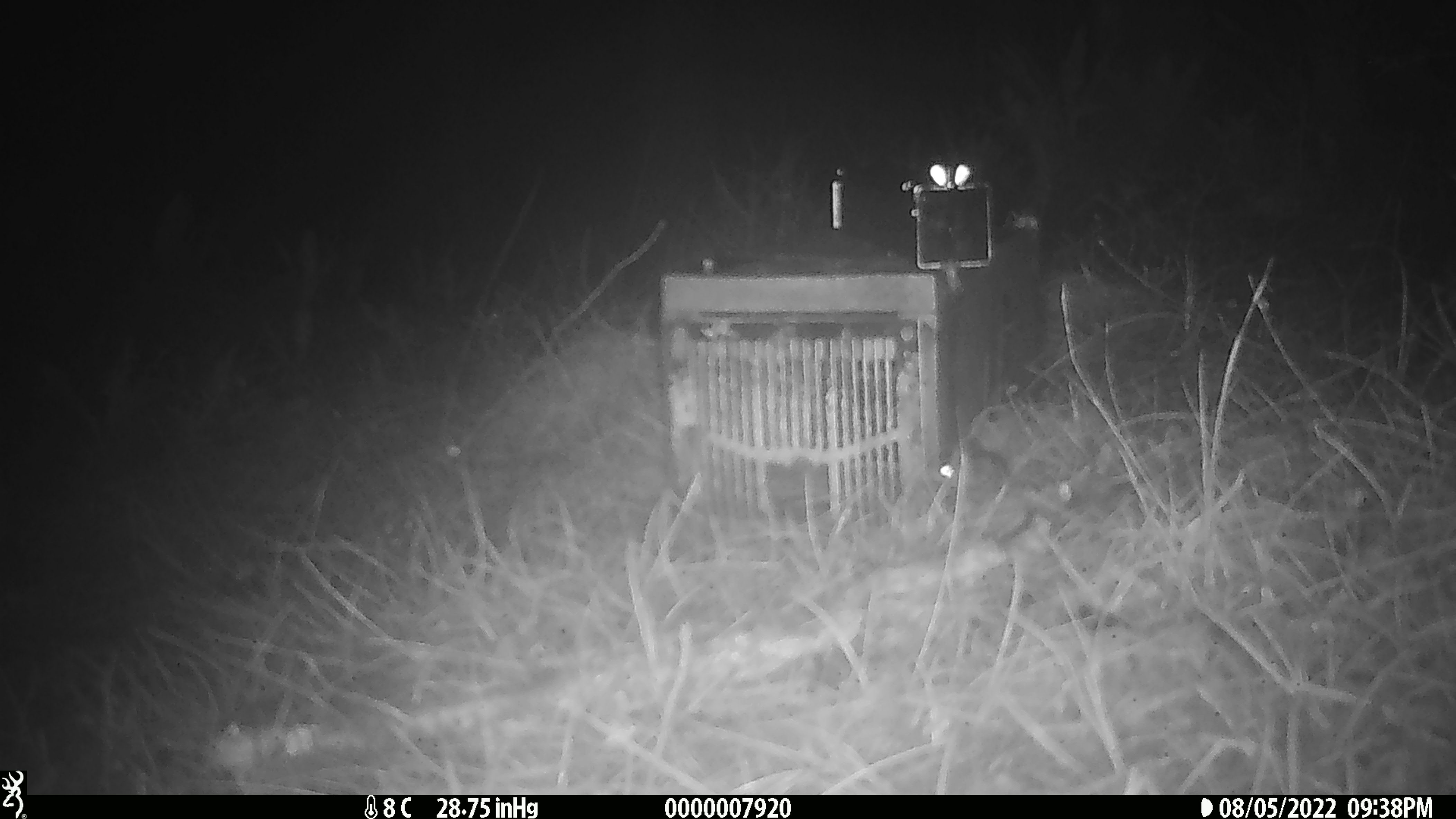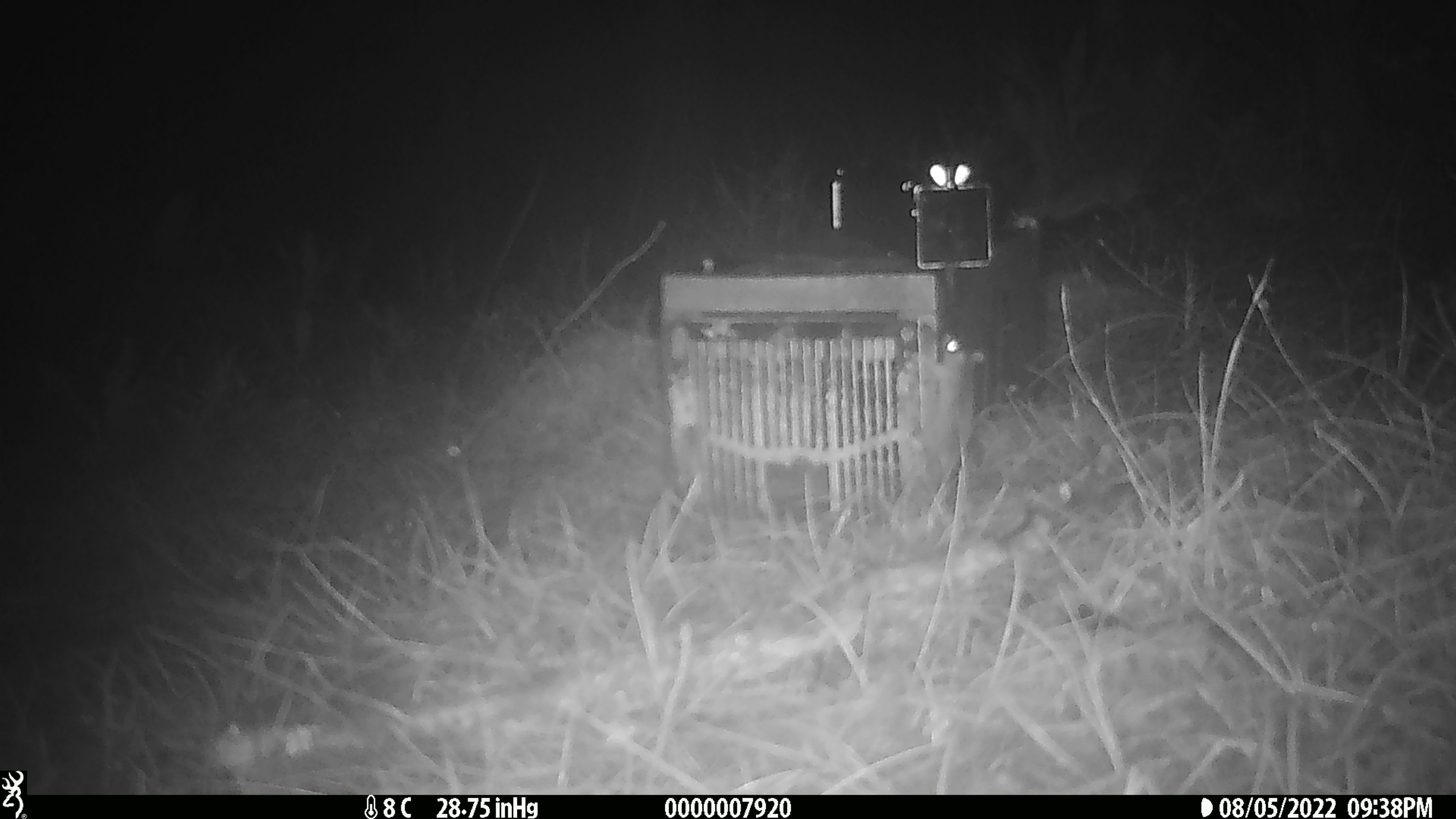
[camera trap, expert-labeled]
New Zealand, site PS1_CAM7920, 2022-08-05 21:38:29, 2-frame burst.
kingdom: Animalia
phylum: Chordata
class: Mammalia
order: Rodentia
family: Muridae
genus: Mus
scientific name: Mus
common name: mouse